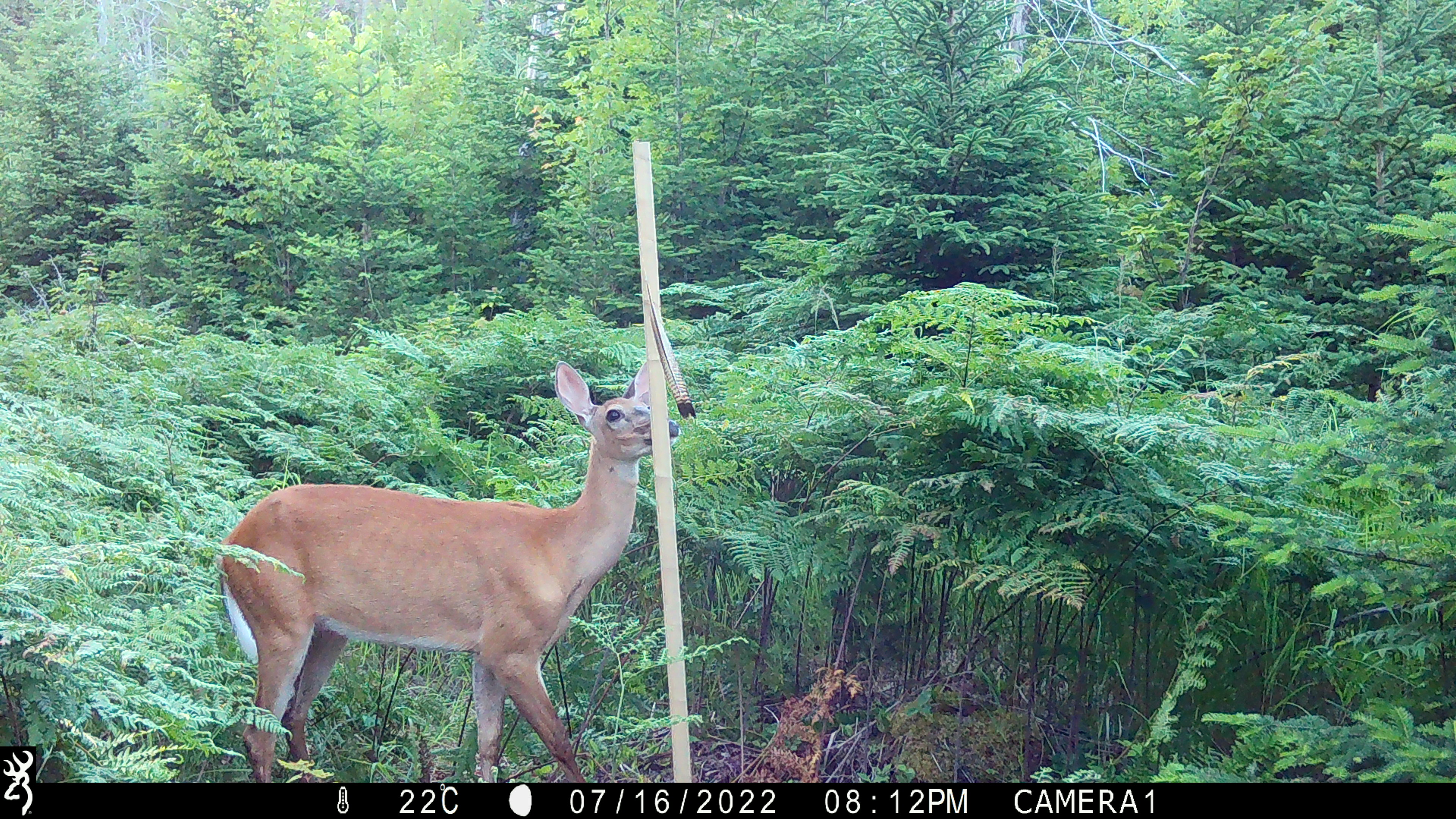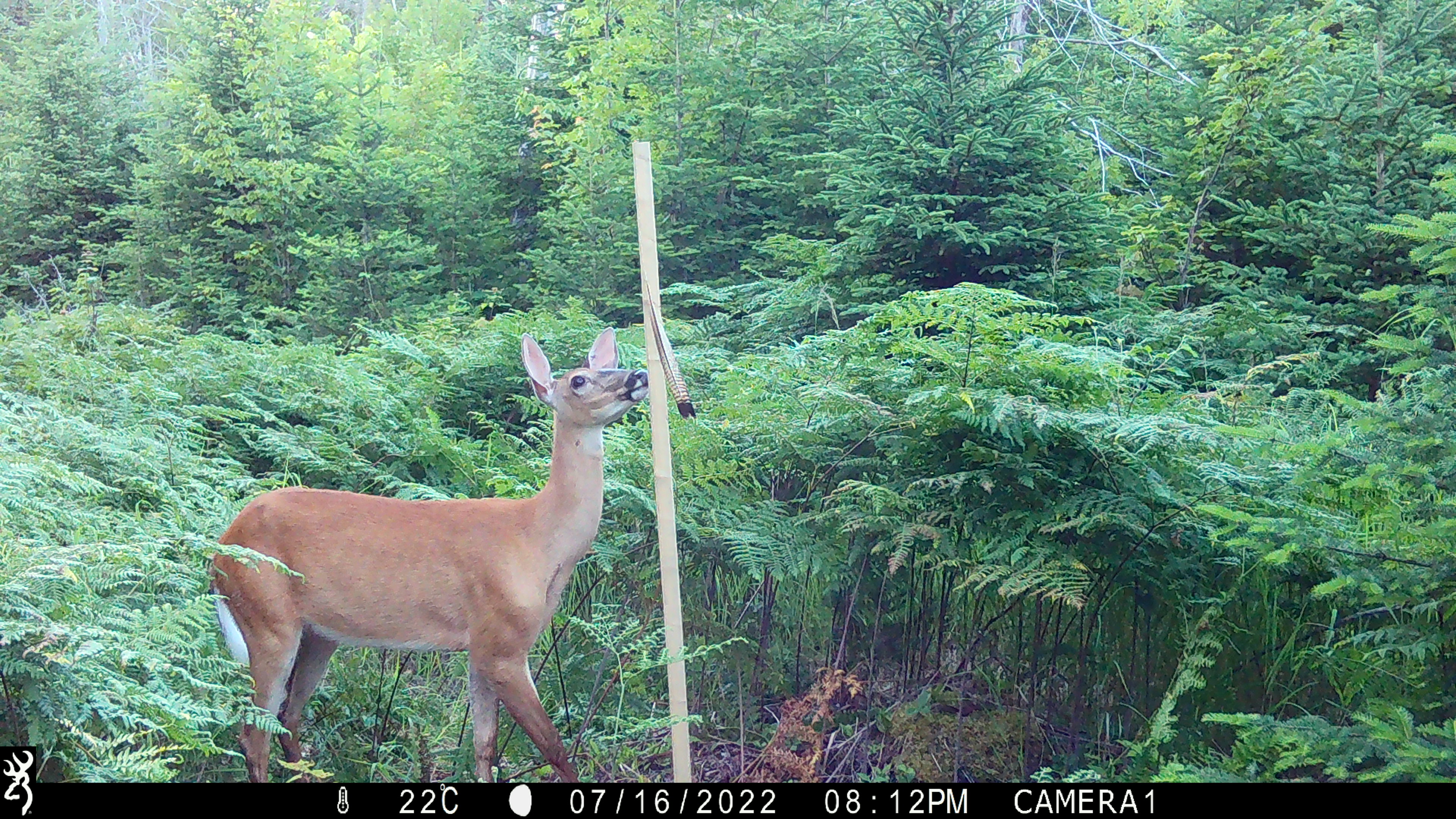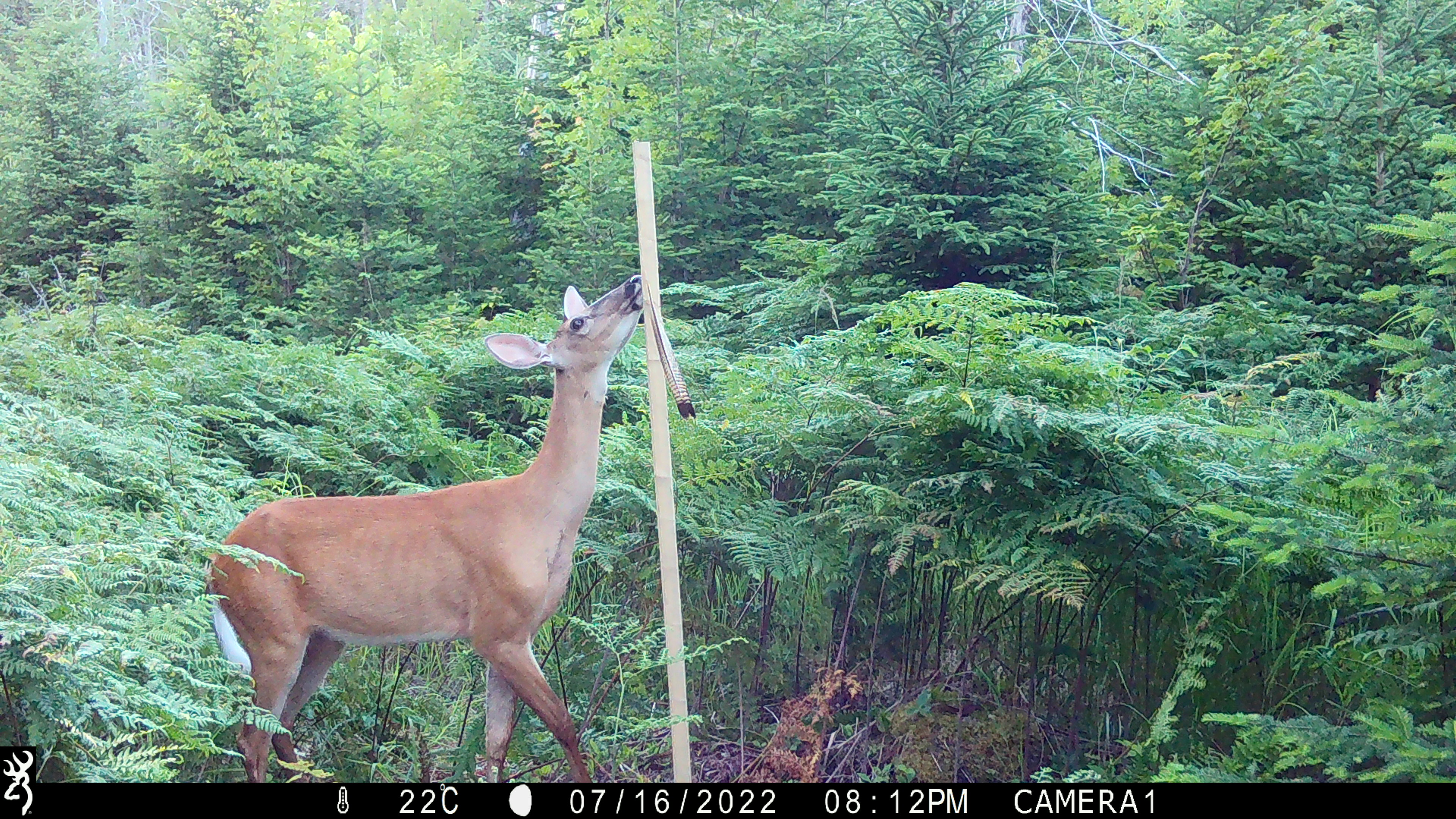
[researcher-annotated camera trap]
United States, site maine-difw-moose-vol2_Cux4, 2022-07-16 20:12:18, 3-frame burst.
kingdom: Animalia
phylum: Chordata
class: Mammalia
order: Artiodactyla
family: Cervidae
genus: Odocoileus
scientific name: Odocoileus virginianus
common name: white-tailed deer